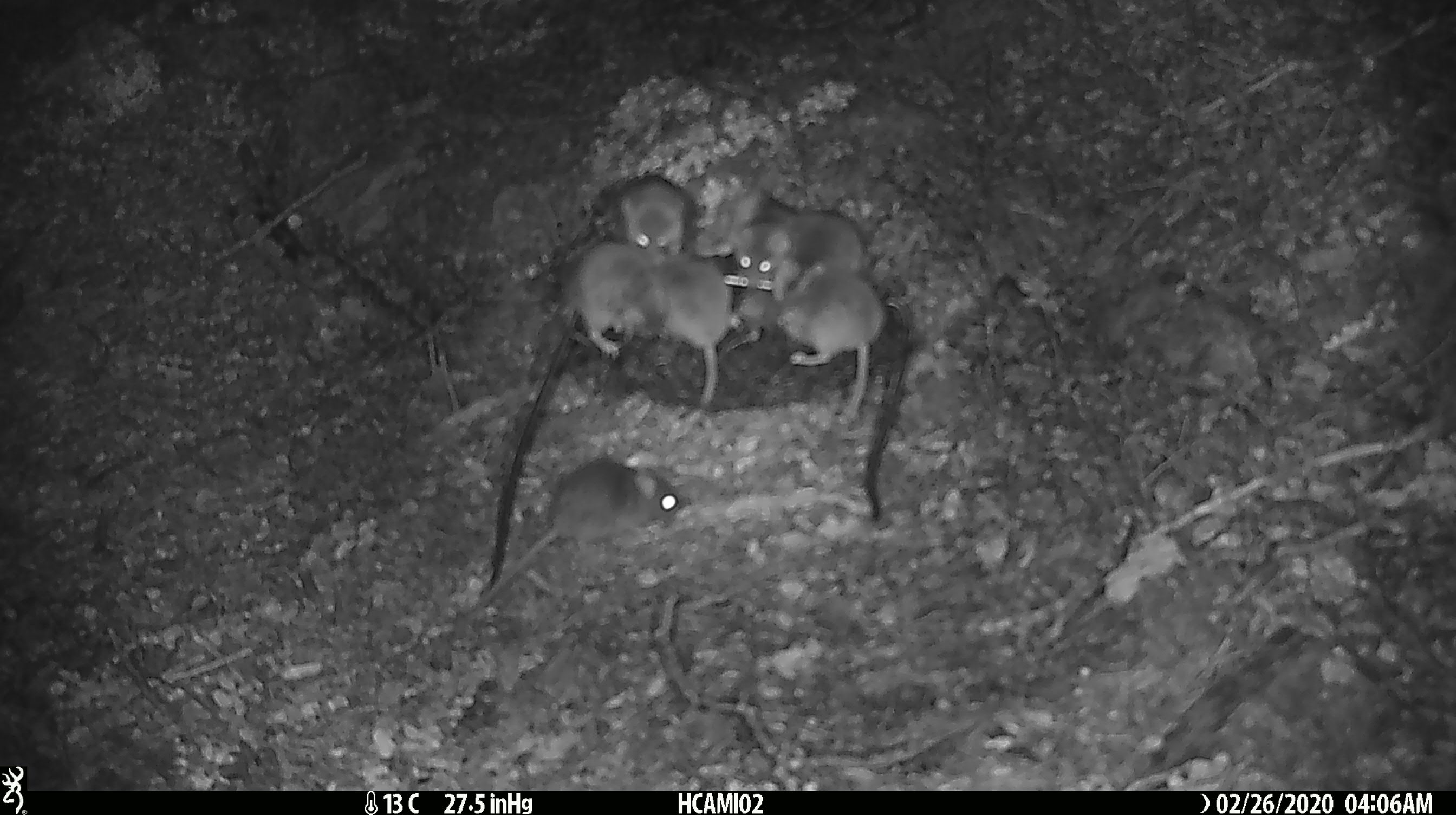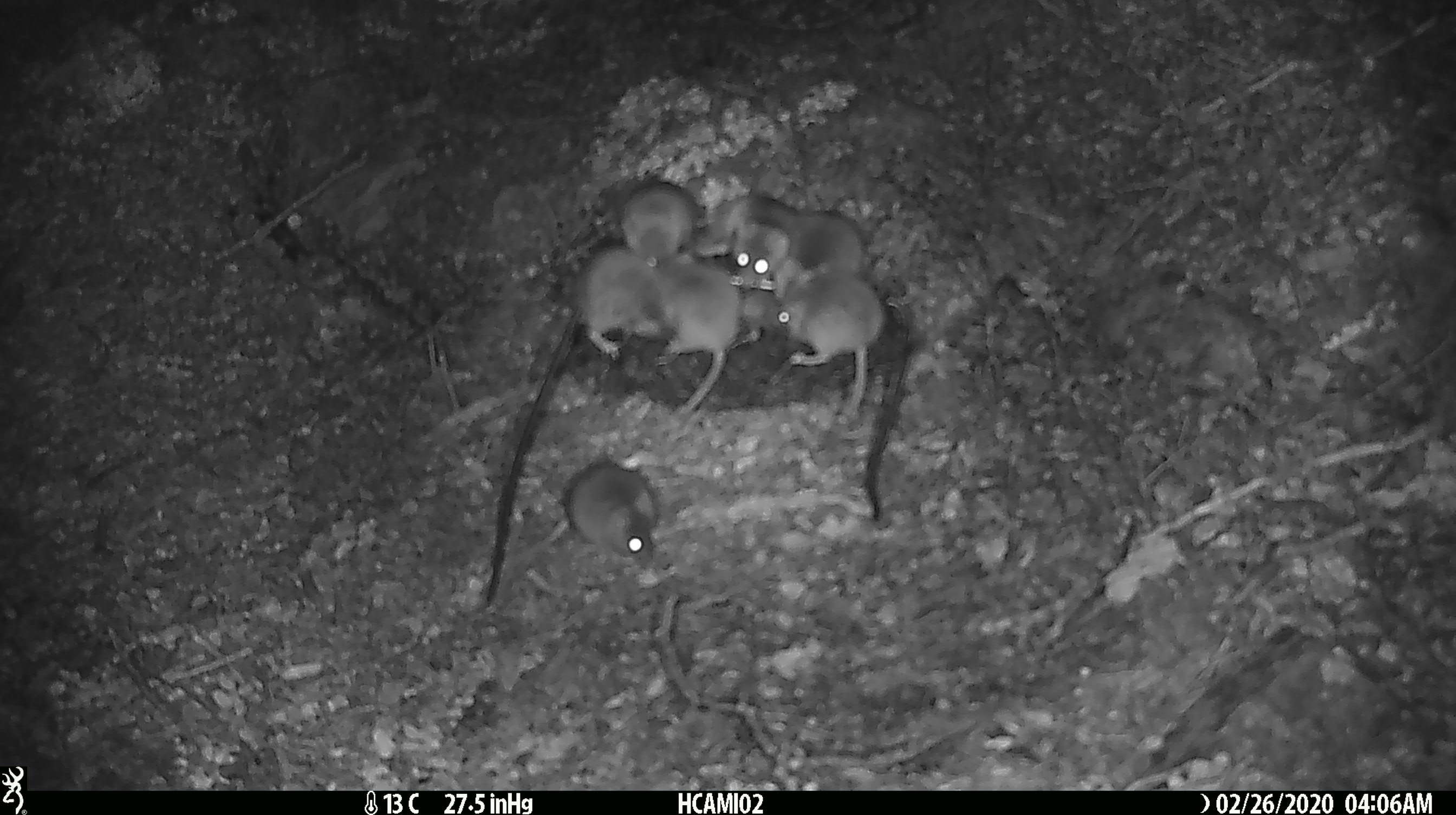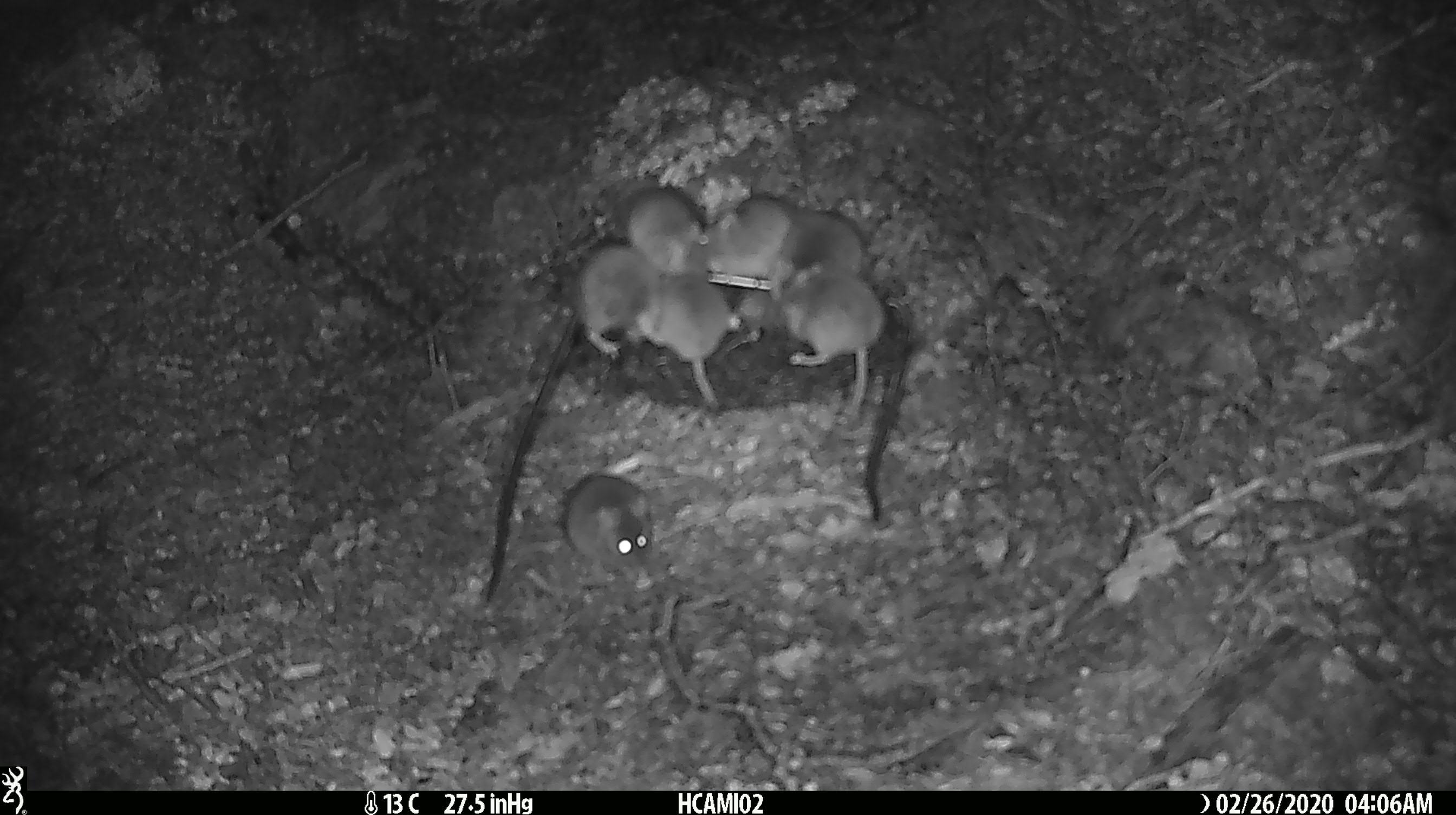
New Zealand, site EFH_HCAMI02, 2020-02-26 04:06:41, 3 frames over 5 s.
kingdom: Animalia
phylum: Chordata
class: Mammalia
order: Rodentia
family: Muridae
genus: Mus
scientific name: Mus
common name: mouse